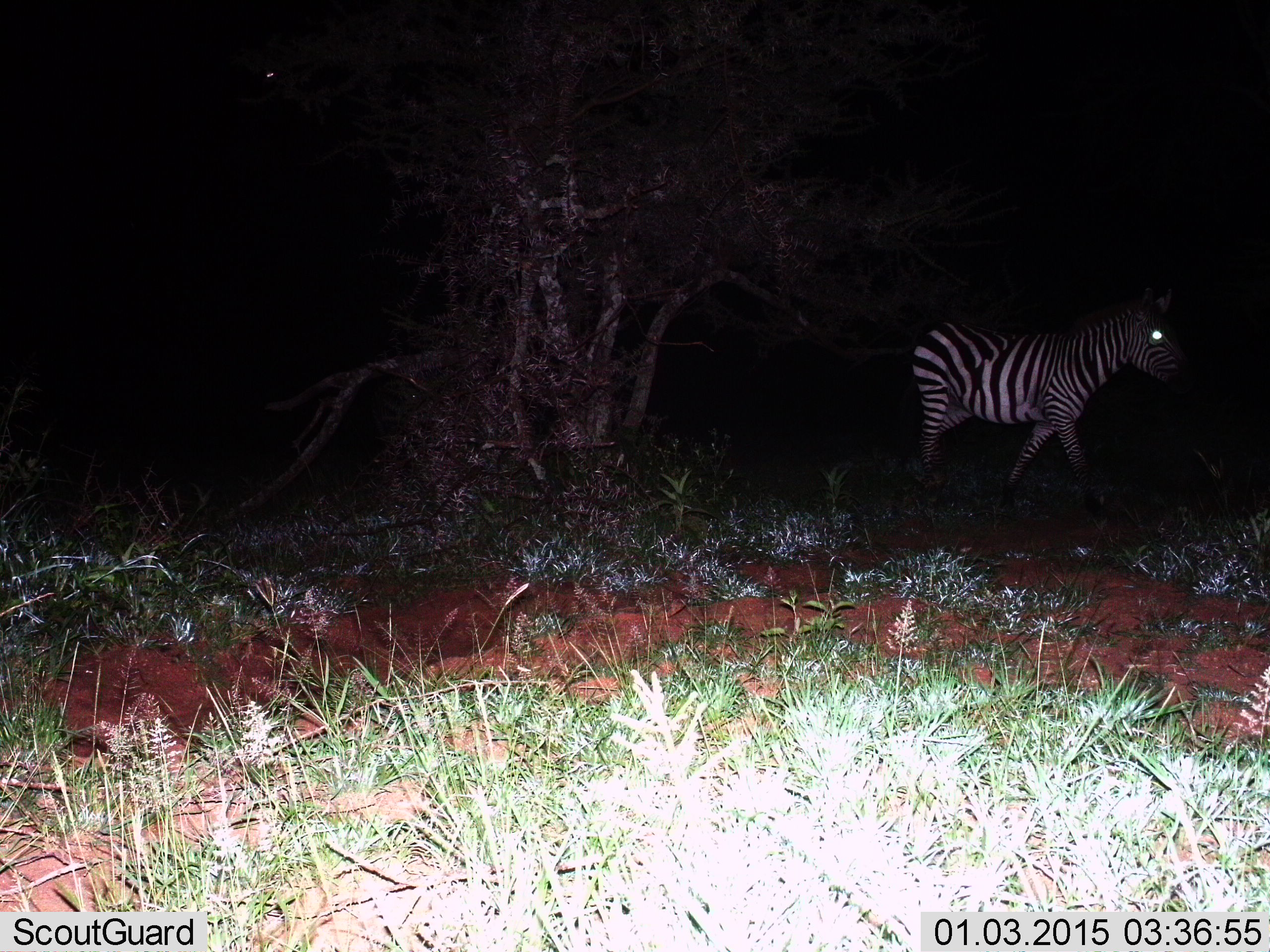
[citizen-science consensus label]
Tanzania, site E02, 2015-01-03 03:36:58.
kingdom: Animalia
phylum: Chordata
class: Mammalia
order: Perissodactyla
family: Equidae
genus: Equus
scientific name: Equus quagga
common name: plains zebra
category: zebra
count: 1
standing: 20%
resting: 0%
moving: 80%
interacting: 0%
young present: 0%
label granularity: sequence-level